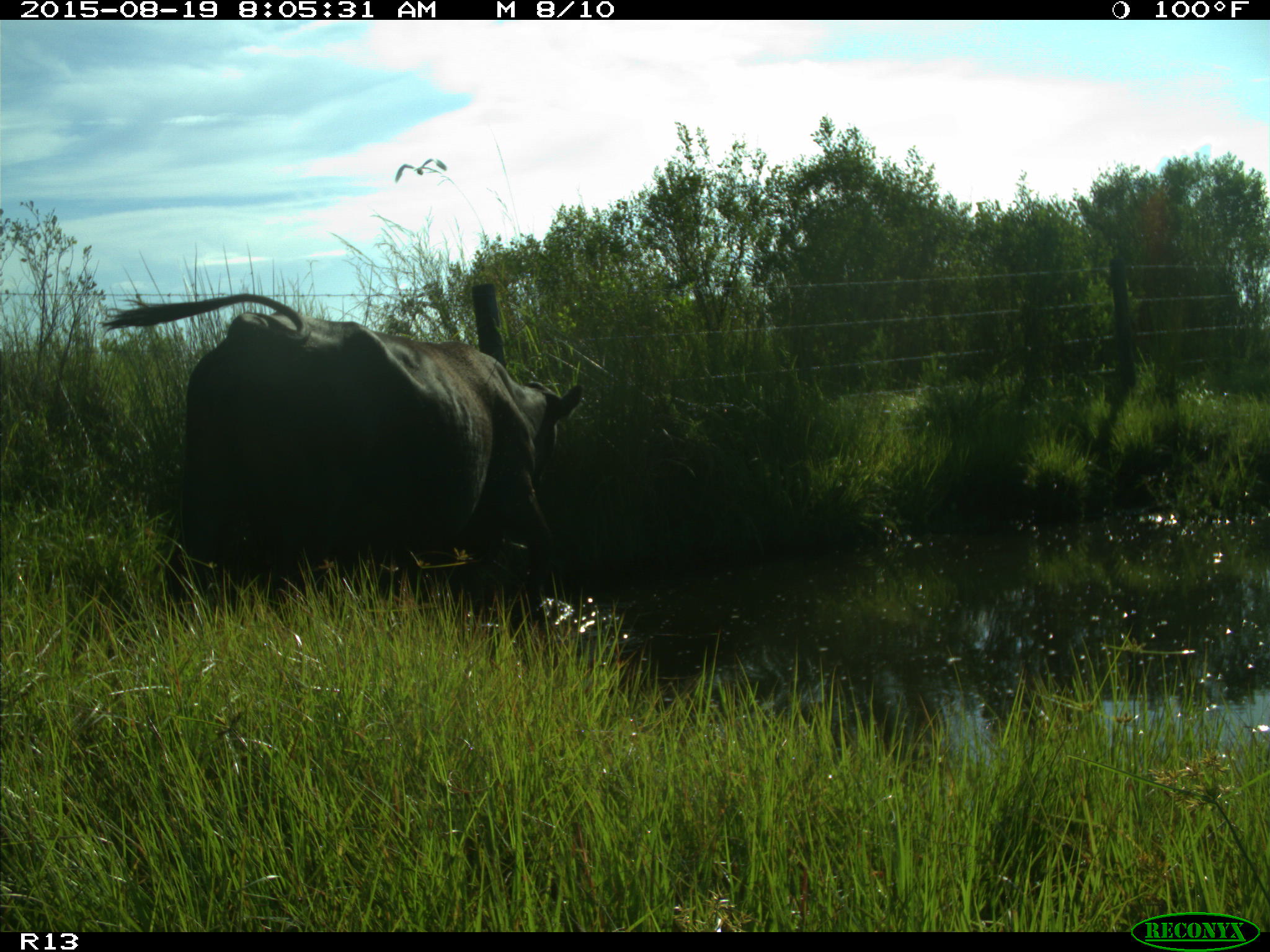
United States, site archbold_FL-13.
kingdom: Animalia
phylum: Chordata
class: Mammalia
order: Artiodactyla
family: Bovidae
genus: Bos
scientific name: Bos taurus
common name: domestic cow